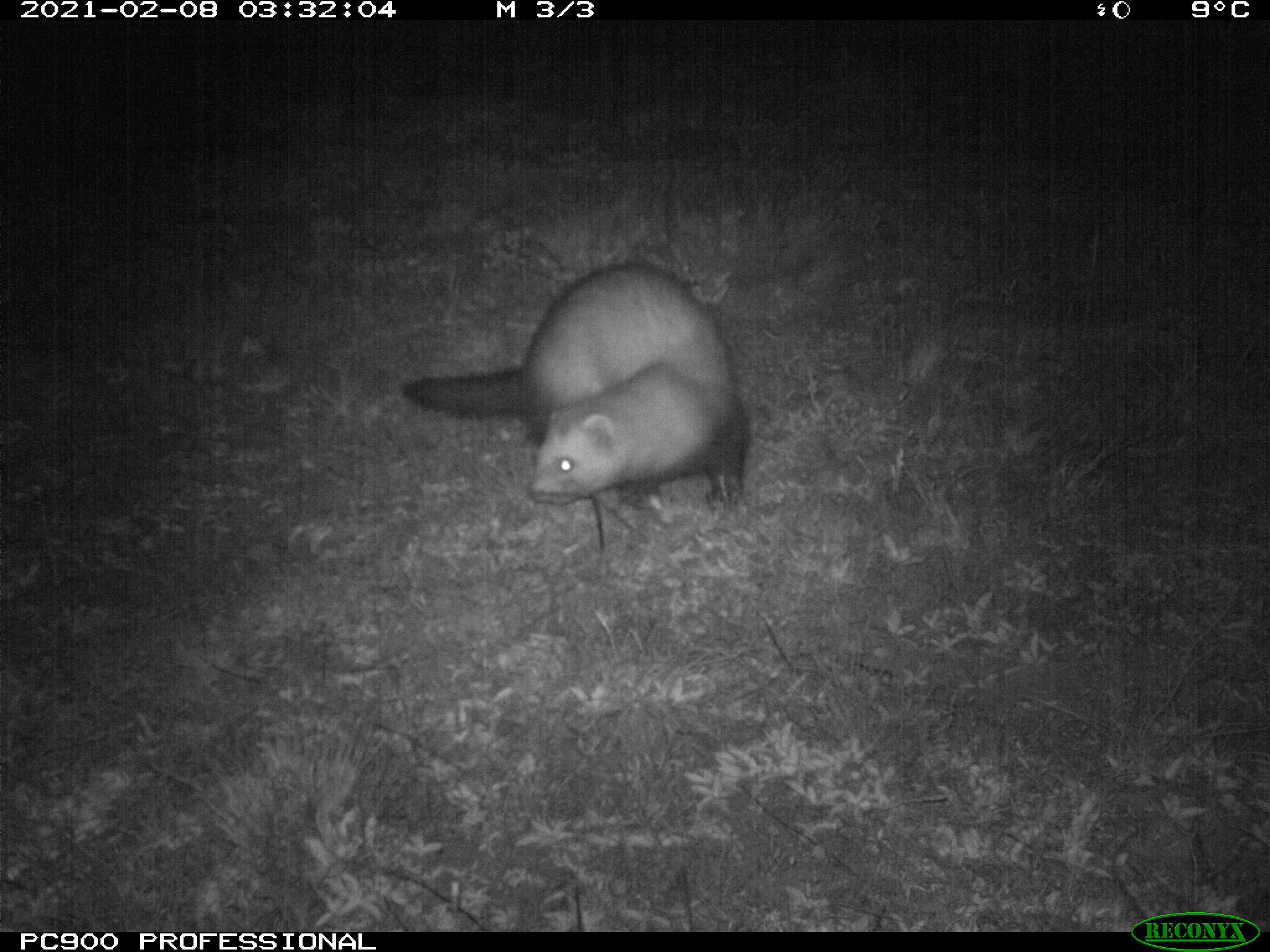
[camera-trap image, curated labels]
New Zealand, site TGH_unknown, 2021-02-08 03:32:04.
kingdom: Animalia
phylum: Chordata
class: Mammalia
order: Carnivora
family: Mustelidae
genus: Mustela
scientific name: Mustela furo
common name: ferret